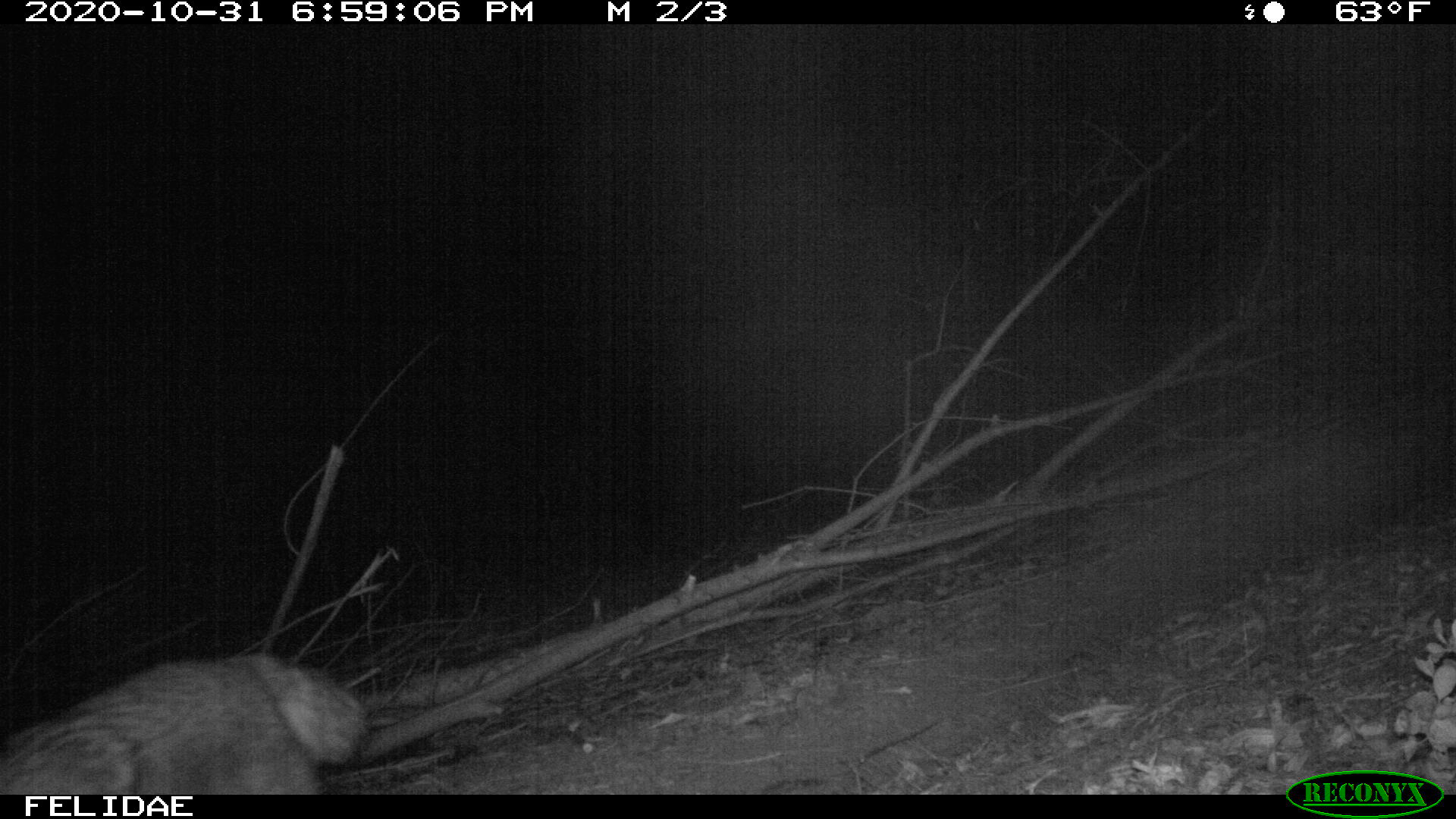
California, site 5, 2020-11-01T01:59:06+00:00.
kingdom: Animalia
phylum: Chordata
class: Mammalia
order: Carnivora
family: Canidae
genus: Canis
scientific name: Canis latrans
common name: coyote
Coyote (Canis latrans).